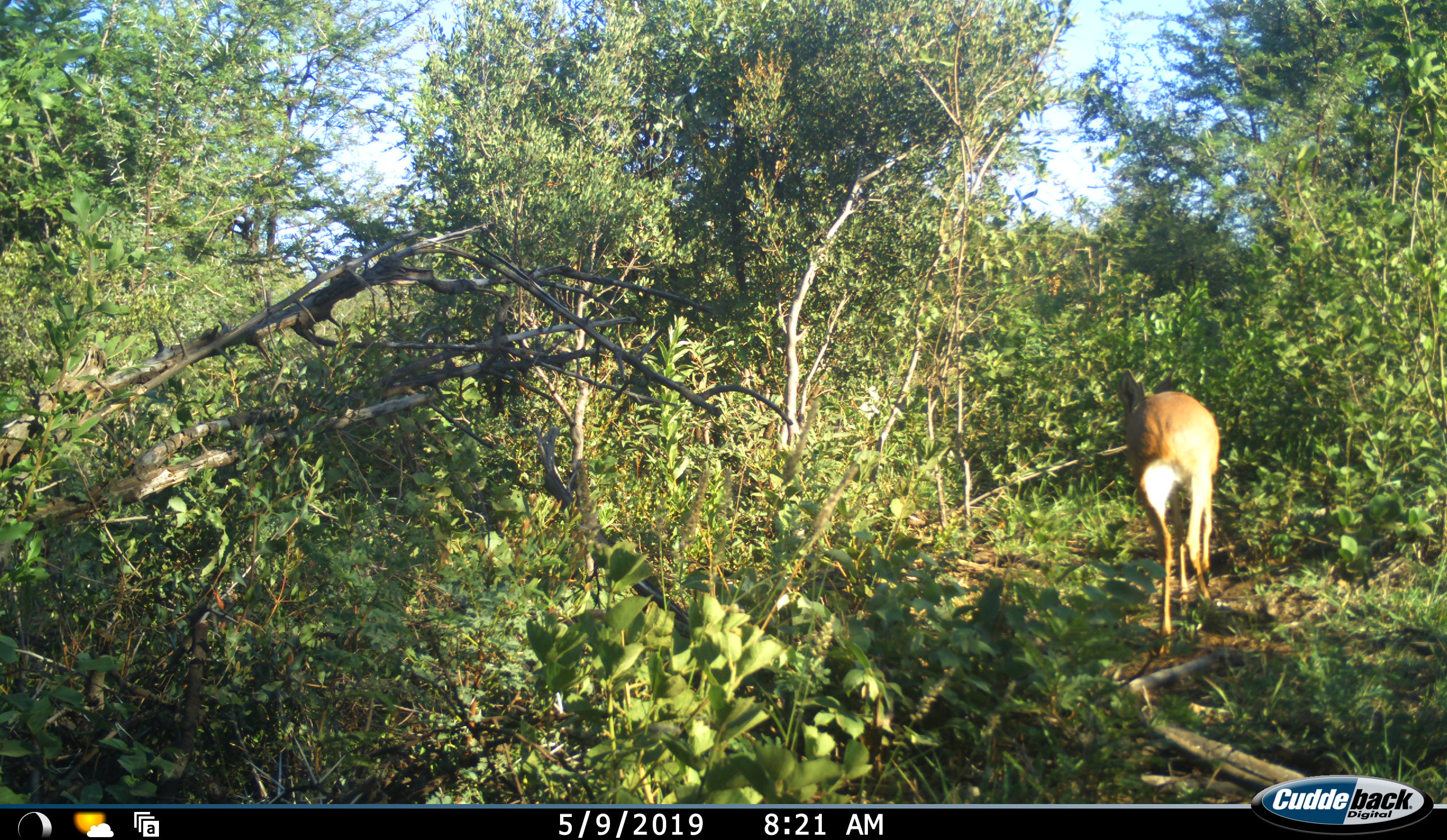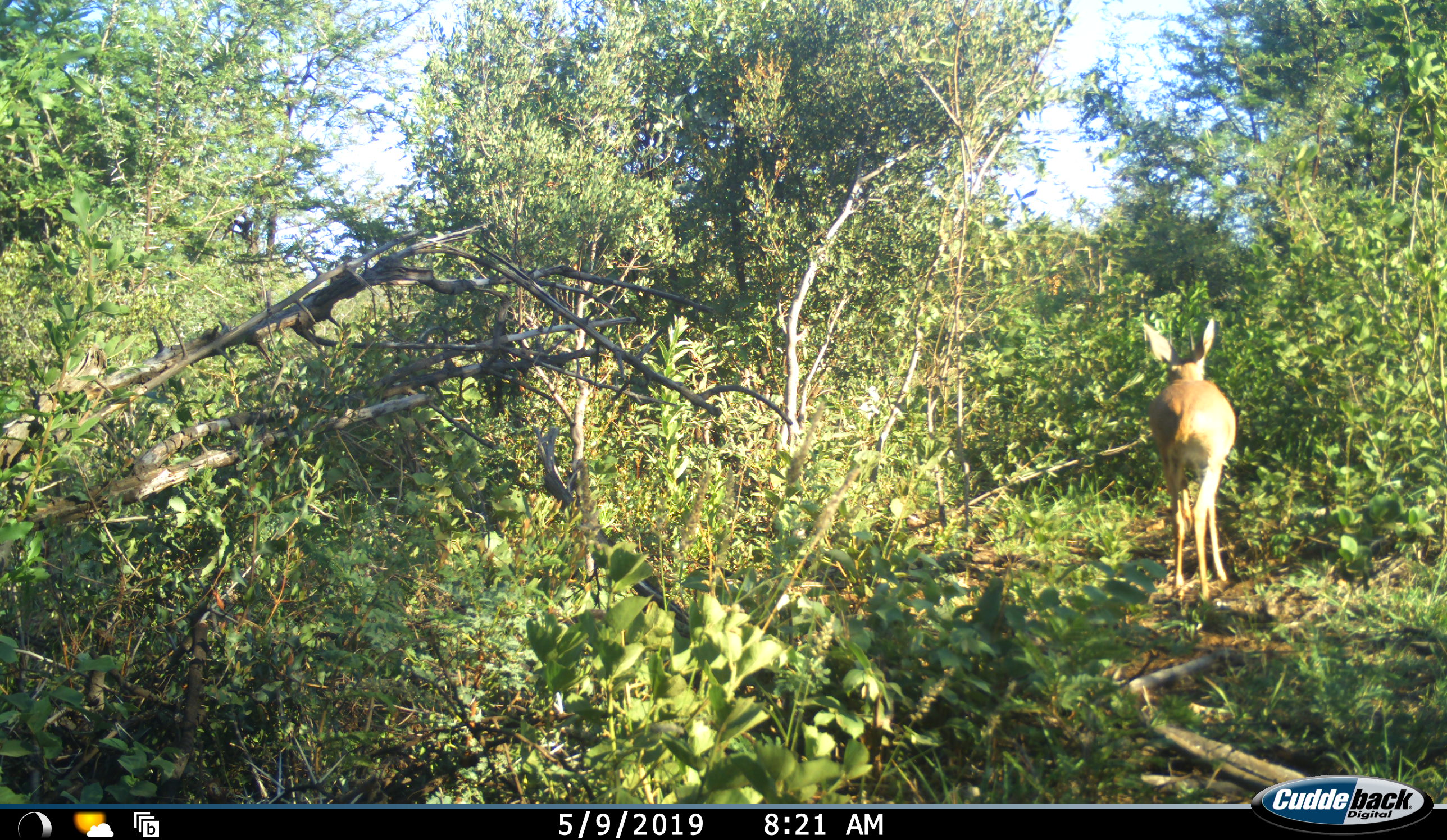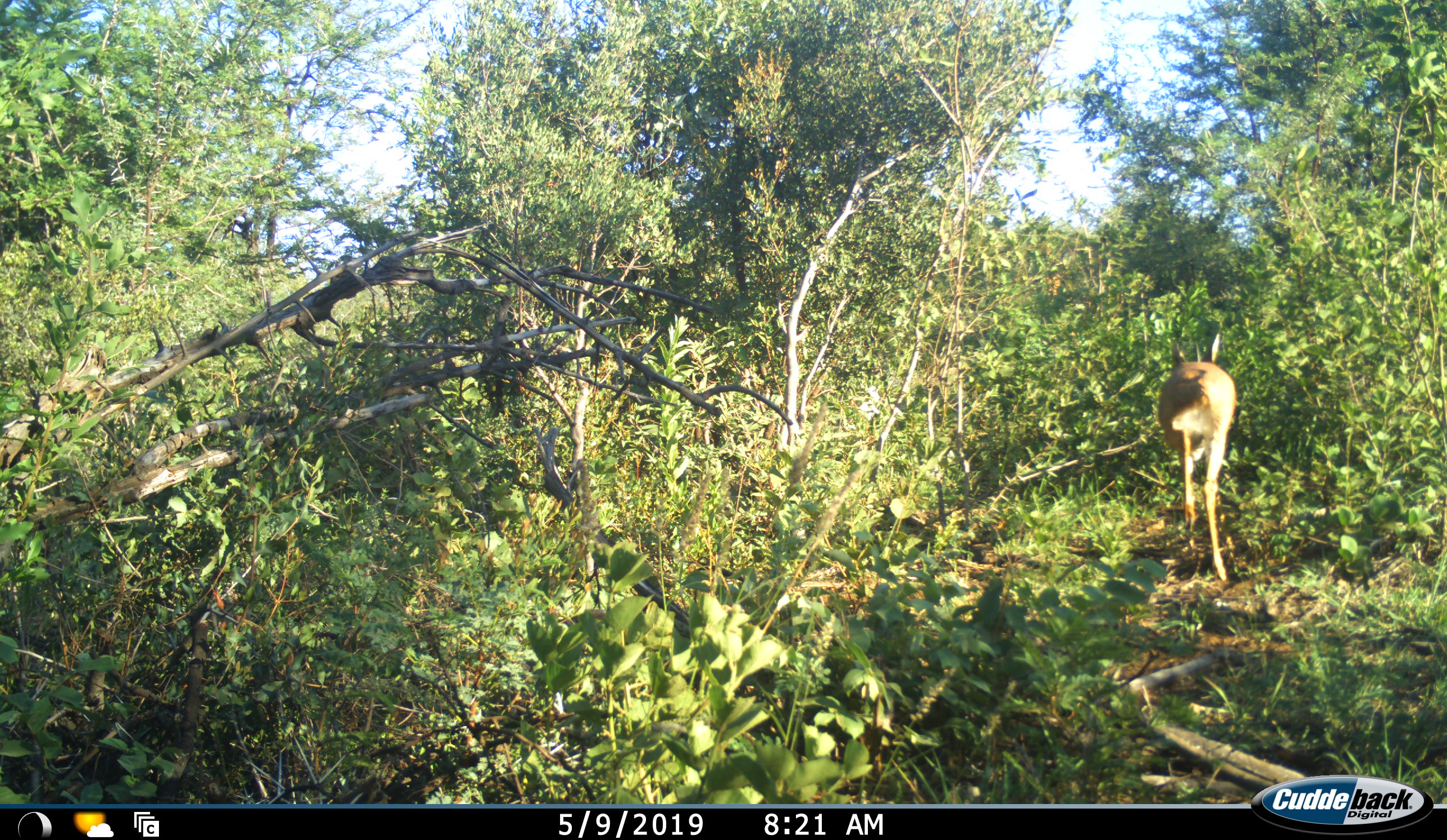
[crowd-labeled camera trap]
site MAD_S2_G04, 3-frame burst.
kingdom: Animalia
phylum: Chordata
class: Mammalia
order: Artiodactyla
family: Bovidae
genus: Redunca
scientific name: Redunca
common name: reedbuck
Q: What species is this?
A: Reedbuck (Redunca).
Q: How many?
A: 1.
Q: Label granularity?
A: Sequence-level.